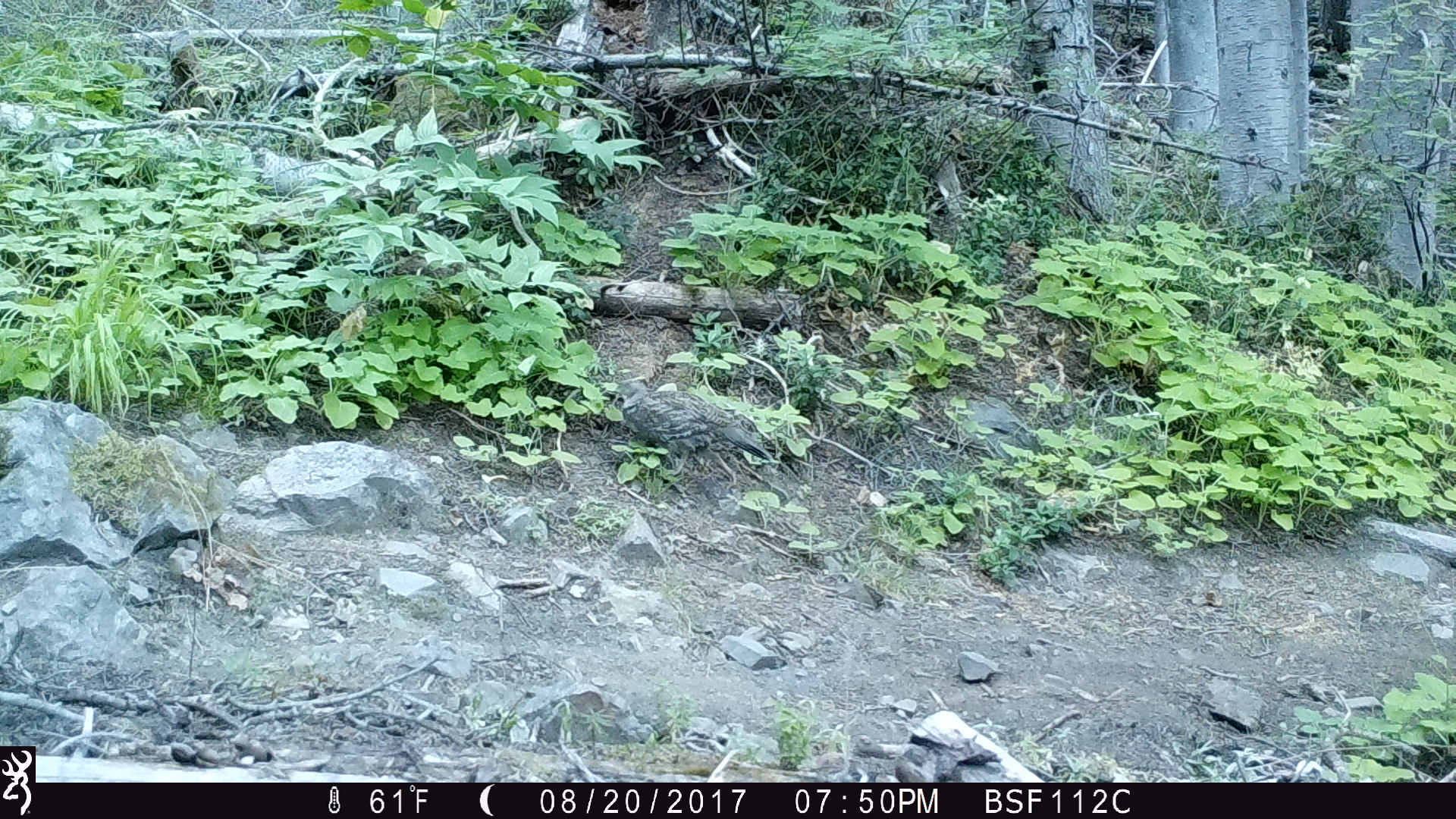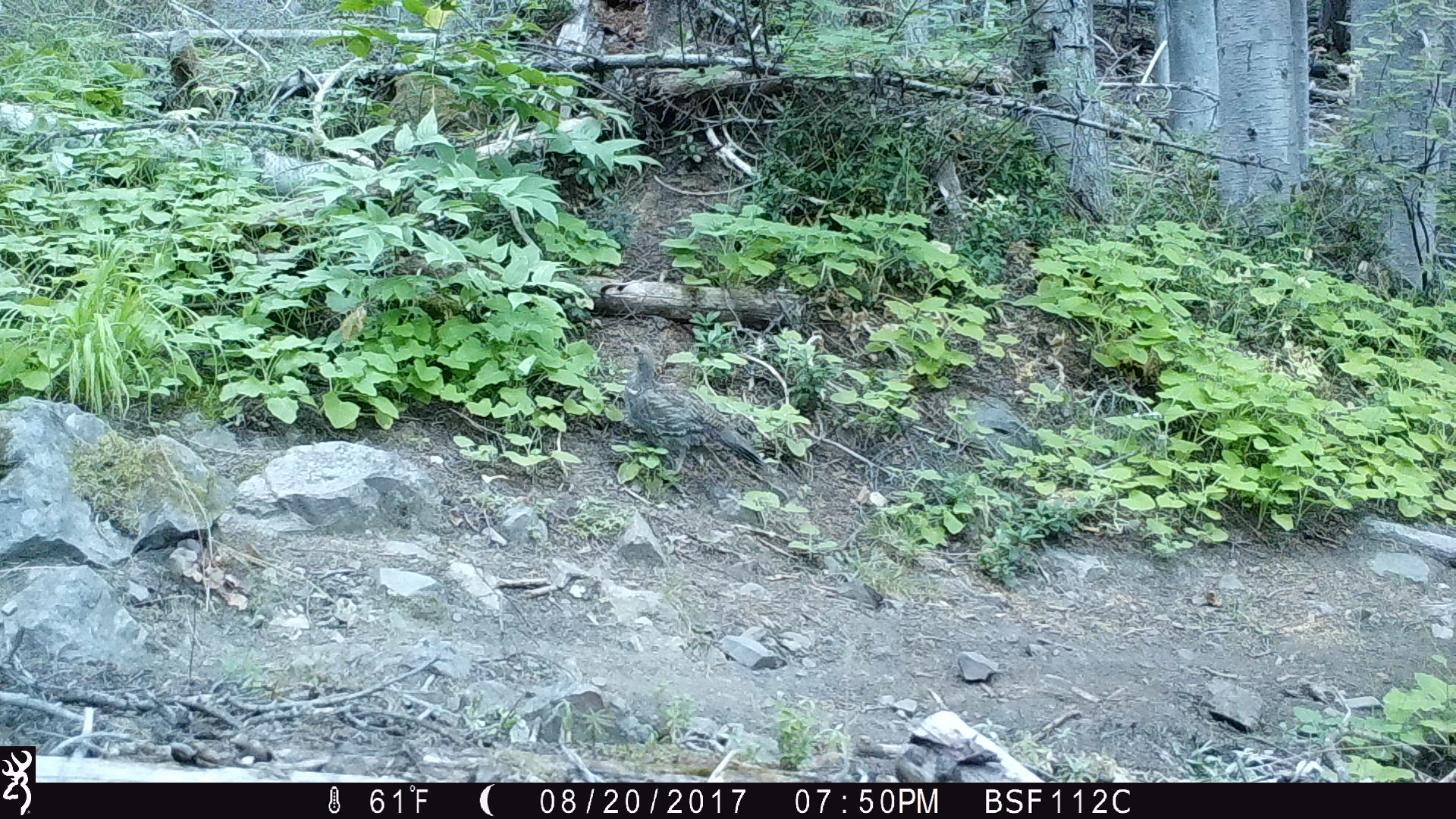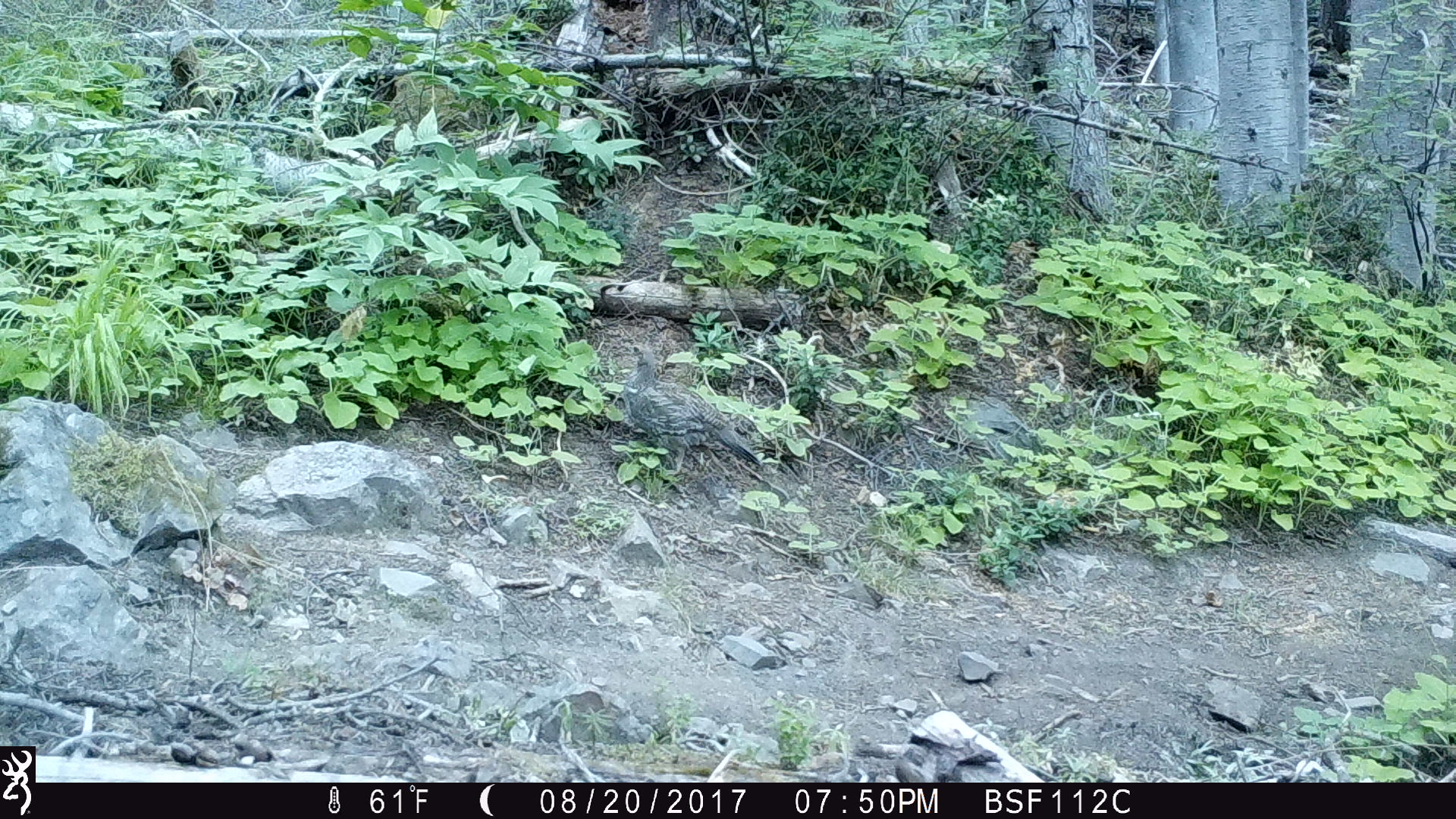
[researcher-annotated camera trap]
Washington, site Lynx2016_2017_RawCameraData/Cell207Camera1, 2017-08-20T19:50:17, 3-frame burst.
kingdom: Animalia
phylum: Chordata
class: Aves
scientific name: Aves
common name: birds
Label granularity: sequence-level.